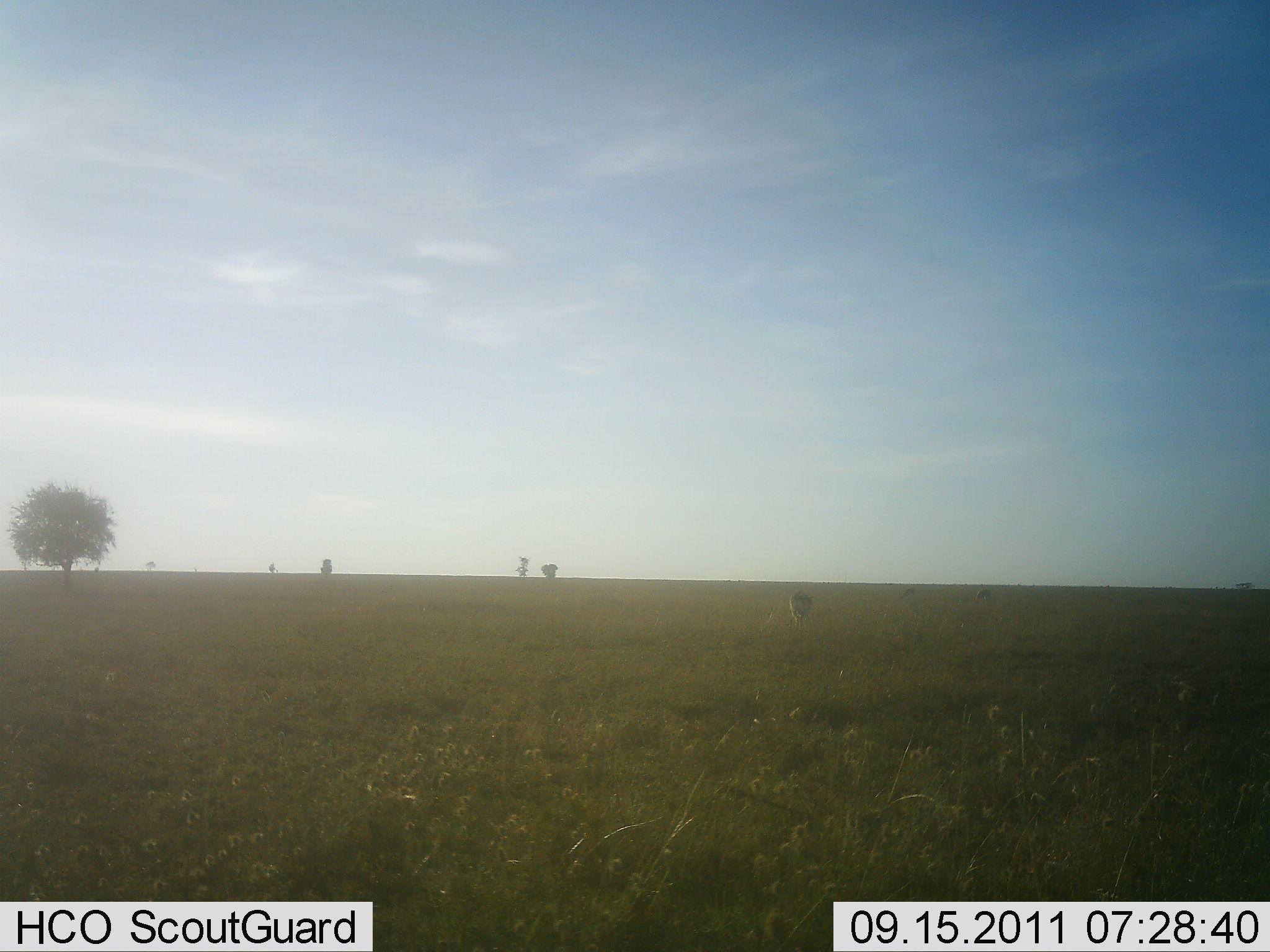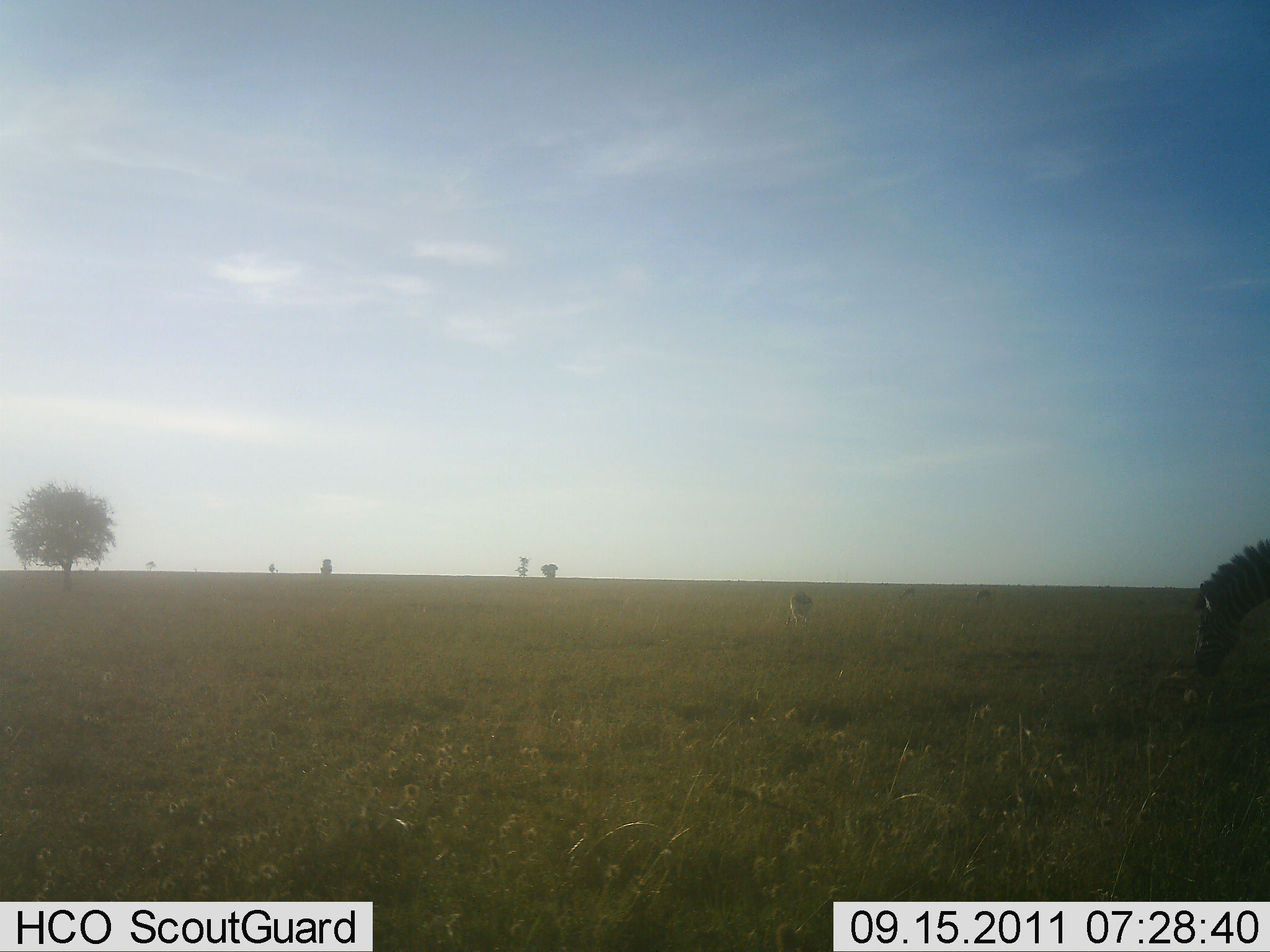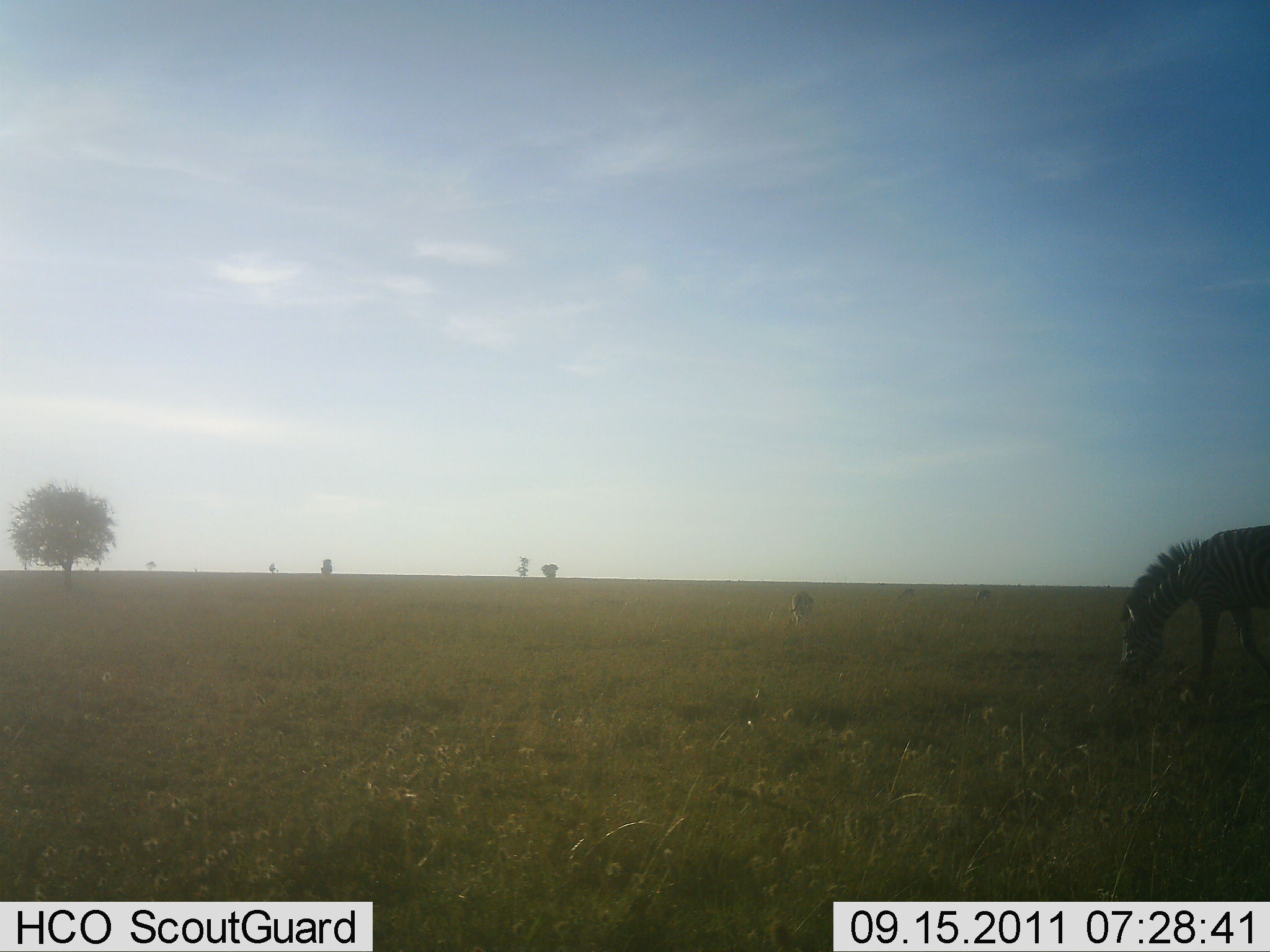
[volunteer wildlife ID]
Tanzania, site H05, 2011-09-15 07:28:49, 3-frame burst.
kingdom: Animalia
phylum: Chordata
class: Mammalia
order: Perissodactyla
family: Equidae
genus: Equus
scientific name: Equus quagga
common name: plains zebra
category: zebra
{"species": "zebra (plains zebra) (Equus quagga)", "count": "1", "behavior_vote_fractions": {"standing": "8%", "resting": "0%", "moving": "75%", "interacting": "0%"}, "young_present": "0%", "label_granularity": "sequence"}